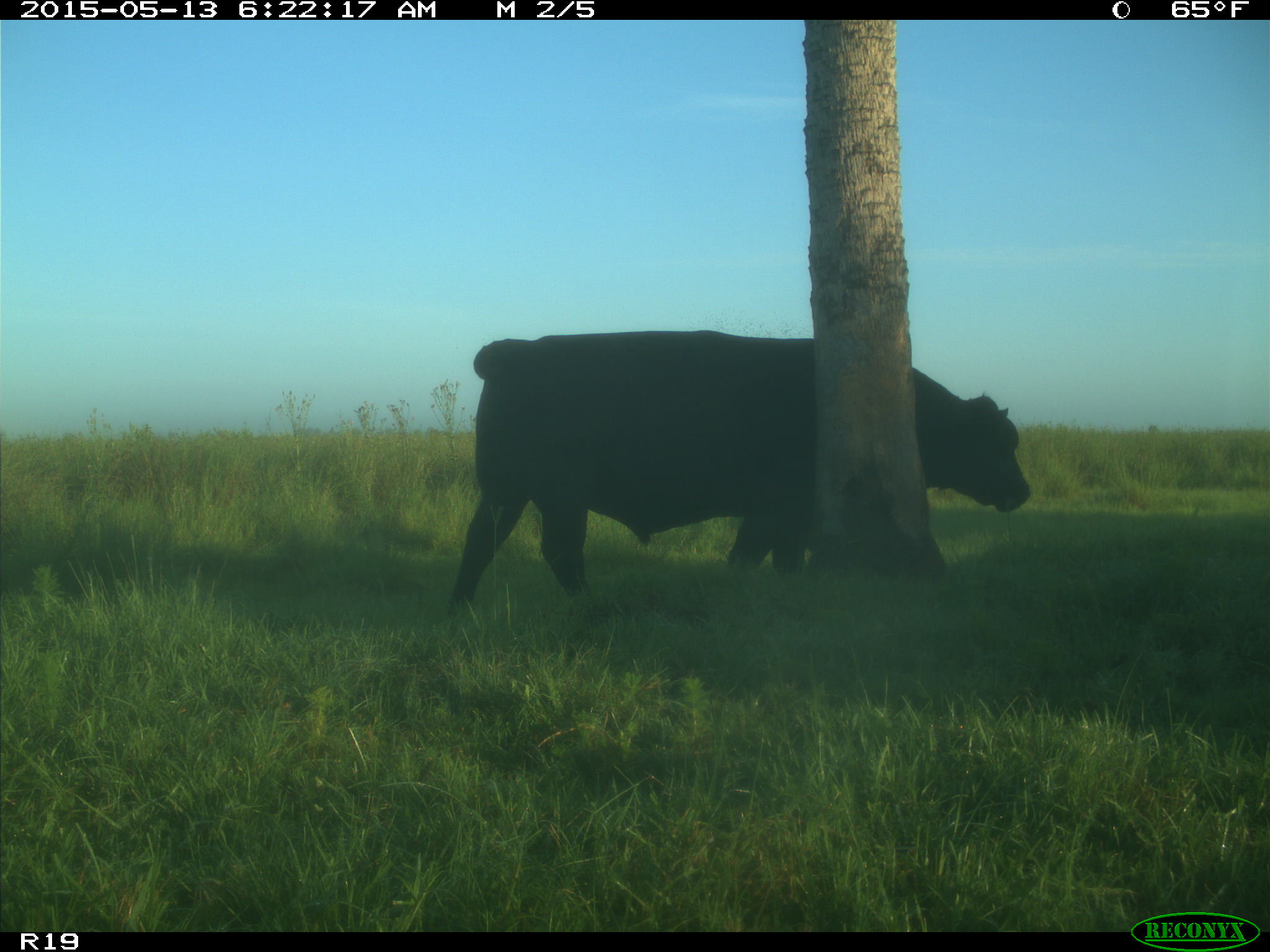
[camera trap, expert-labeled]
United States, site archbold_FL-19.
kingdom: Animalia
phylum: Chordata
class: Mammalia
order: Artiodactyla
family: Bovidae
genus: Bos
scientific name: Bos taurus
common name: domestic cow